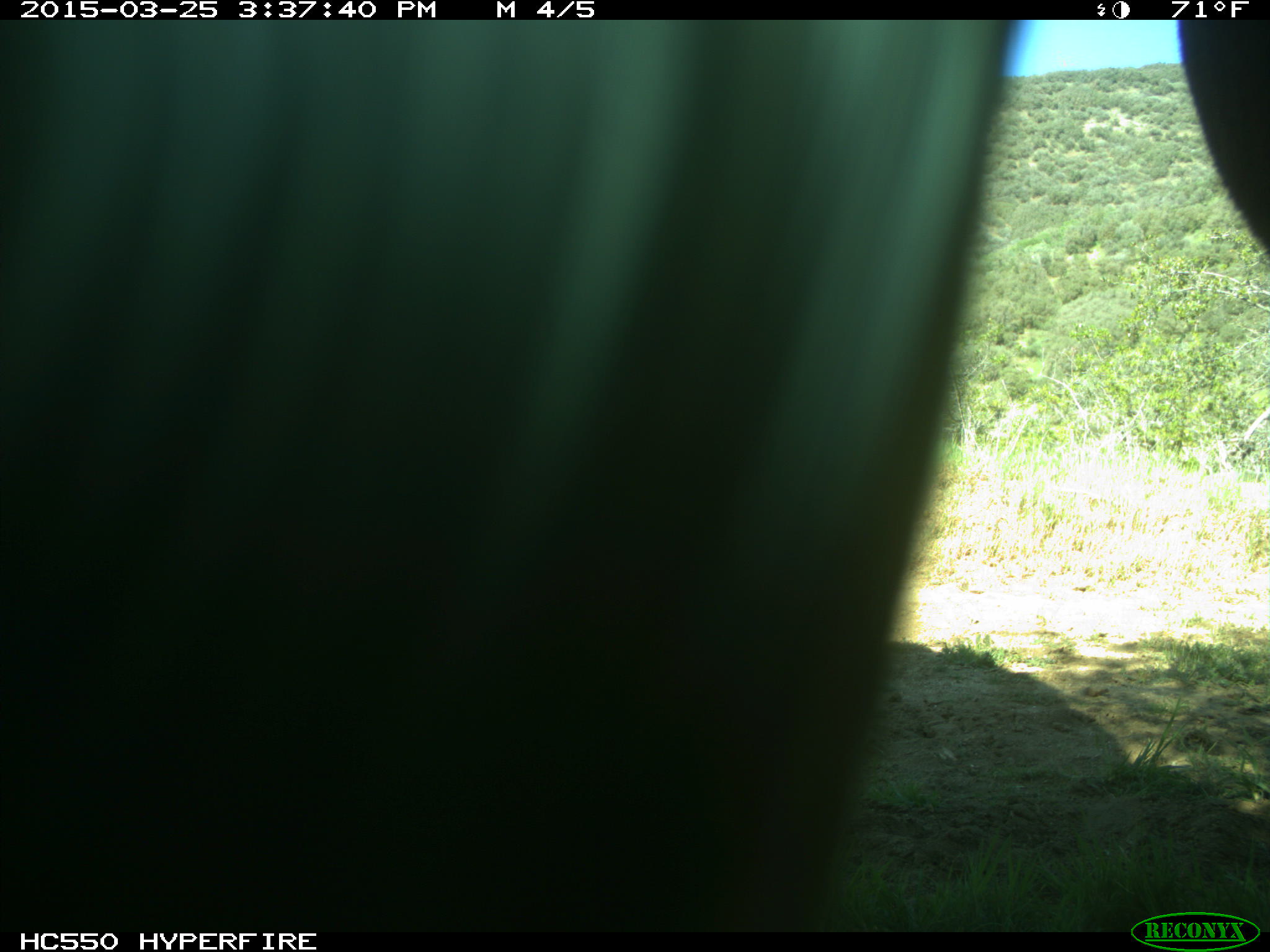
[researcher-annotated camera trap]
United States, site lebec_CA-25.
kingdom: Animalia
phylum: Chordata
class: Mammalia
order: Artiodactyla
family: Bovidae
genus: Bos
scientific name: Bos taurus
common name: domestic cow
Bos taurus (domestic cow).